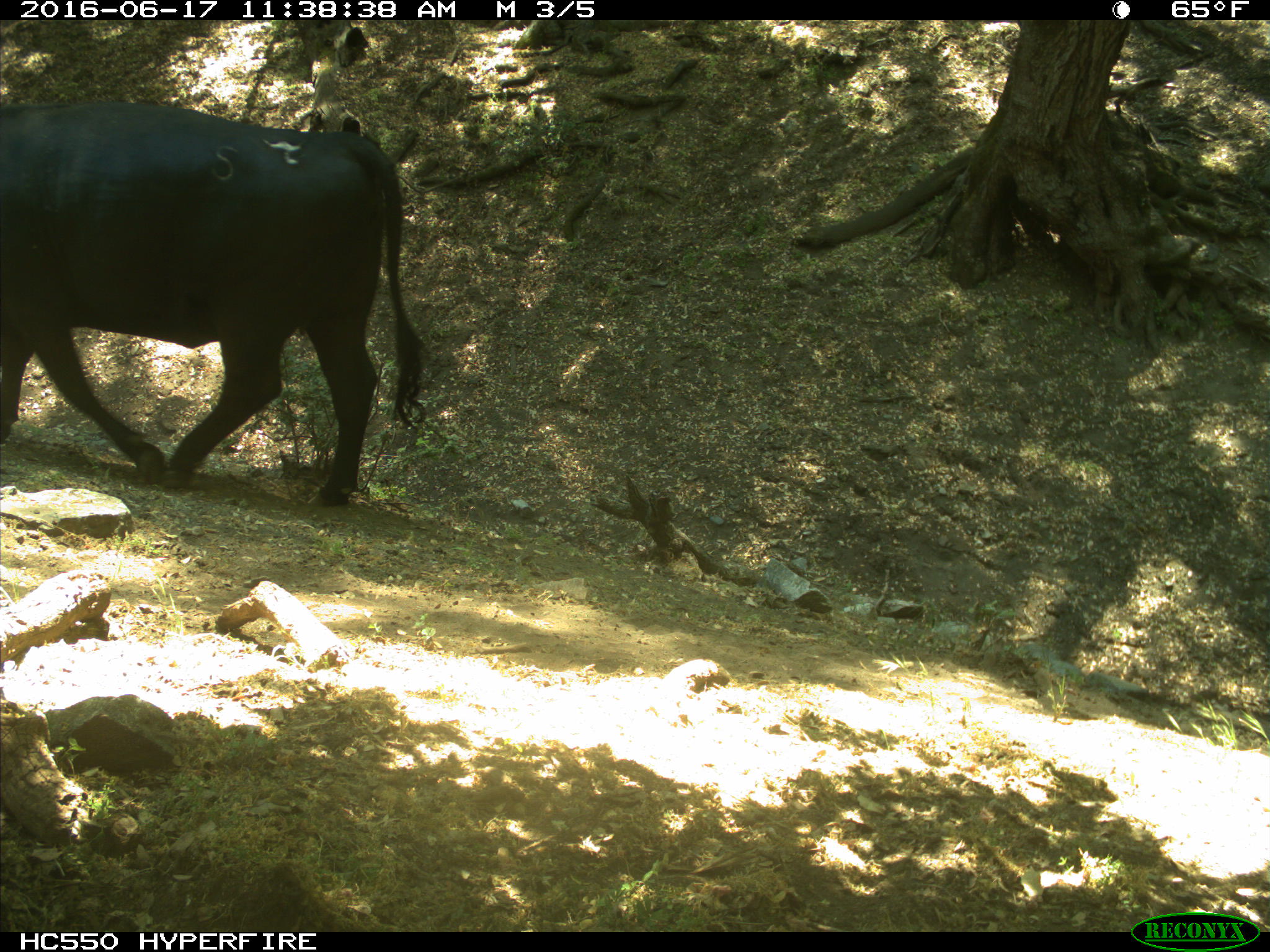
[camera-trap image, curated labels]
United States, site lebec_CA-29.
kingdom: Animalia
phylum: Chordata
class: Mammalia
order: Artiodactyla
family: Bovidae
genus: Bos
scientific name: Bos taurus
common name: domestic cow